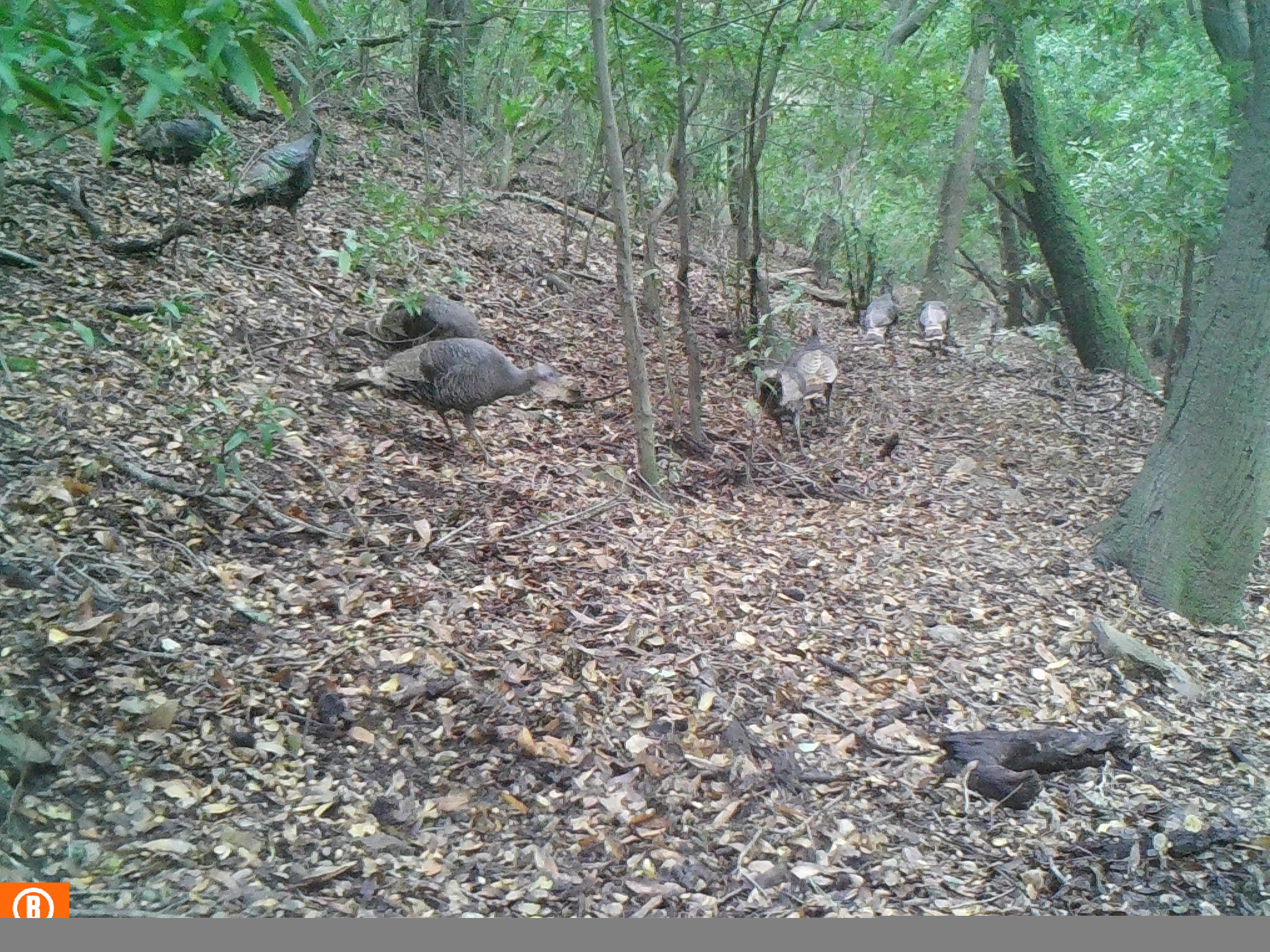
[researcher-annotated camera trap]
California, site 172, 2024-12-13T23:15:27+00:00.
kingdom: Animalia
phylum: Chordata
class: Aves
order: Galliformes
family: Phasianidae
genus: Meleagris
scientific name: Meleagris gallopavo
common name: turkey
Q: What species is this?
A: Turkey (Meleagris gallopavo).